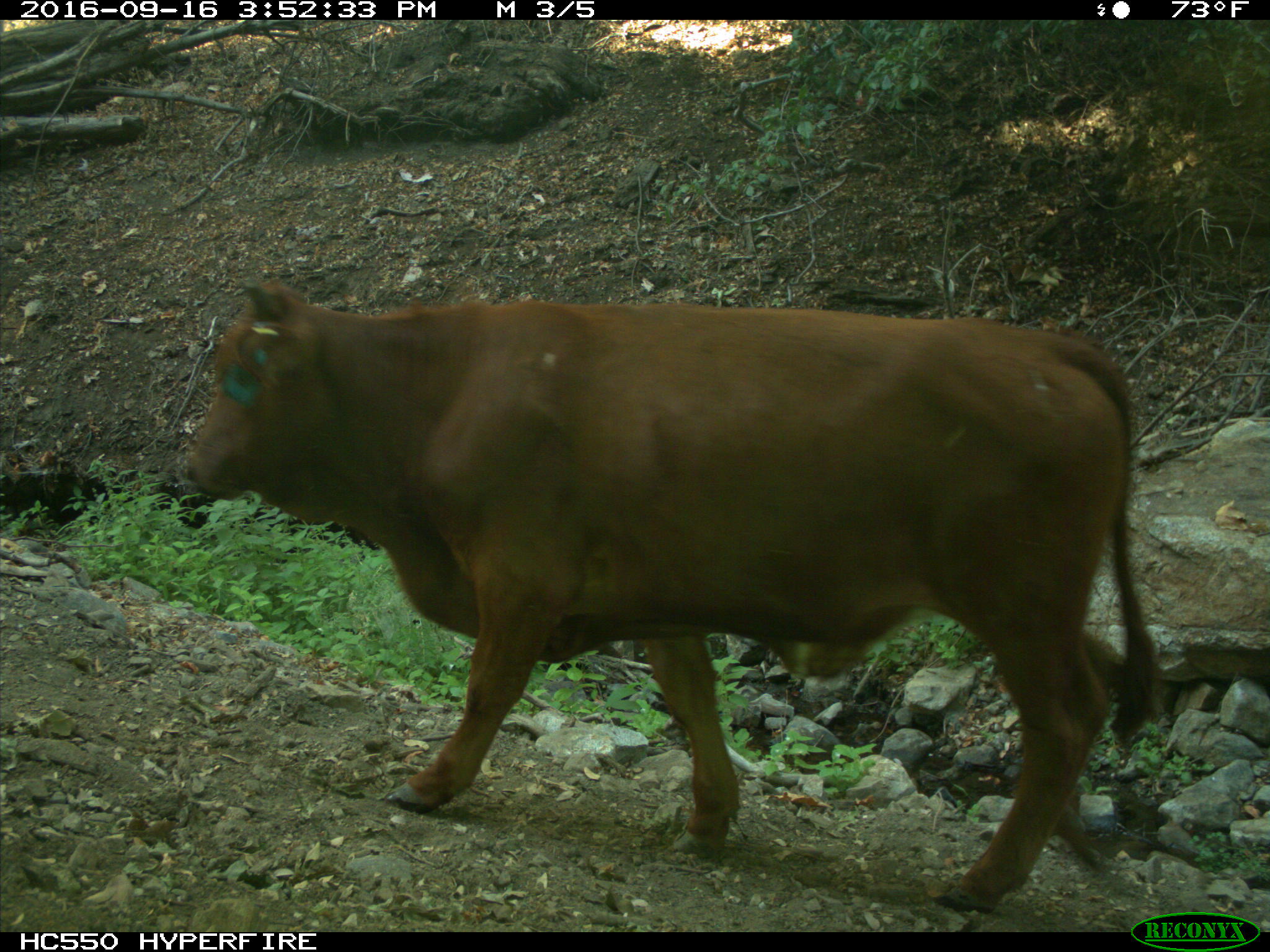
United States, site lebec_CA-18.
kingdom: Animalia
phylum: Chordata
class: Mammalia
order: Artiodactyla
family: Bovidae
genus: Bos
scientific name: Bos taurus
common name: domestic cow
Bos taurus (domestic cow).